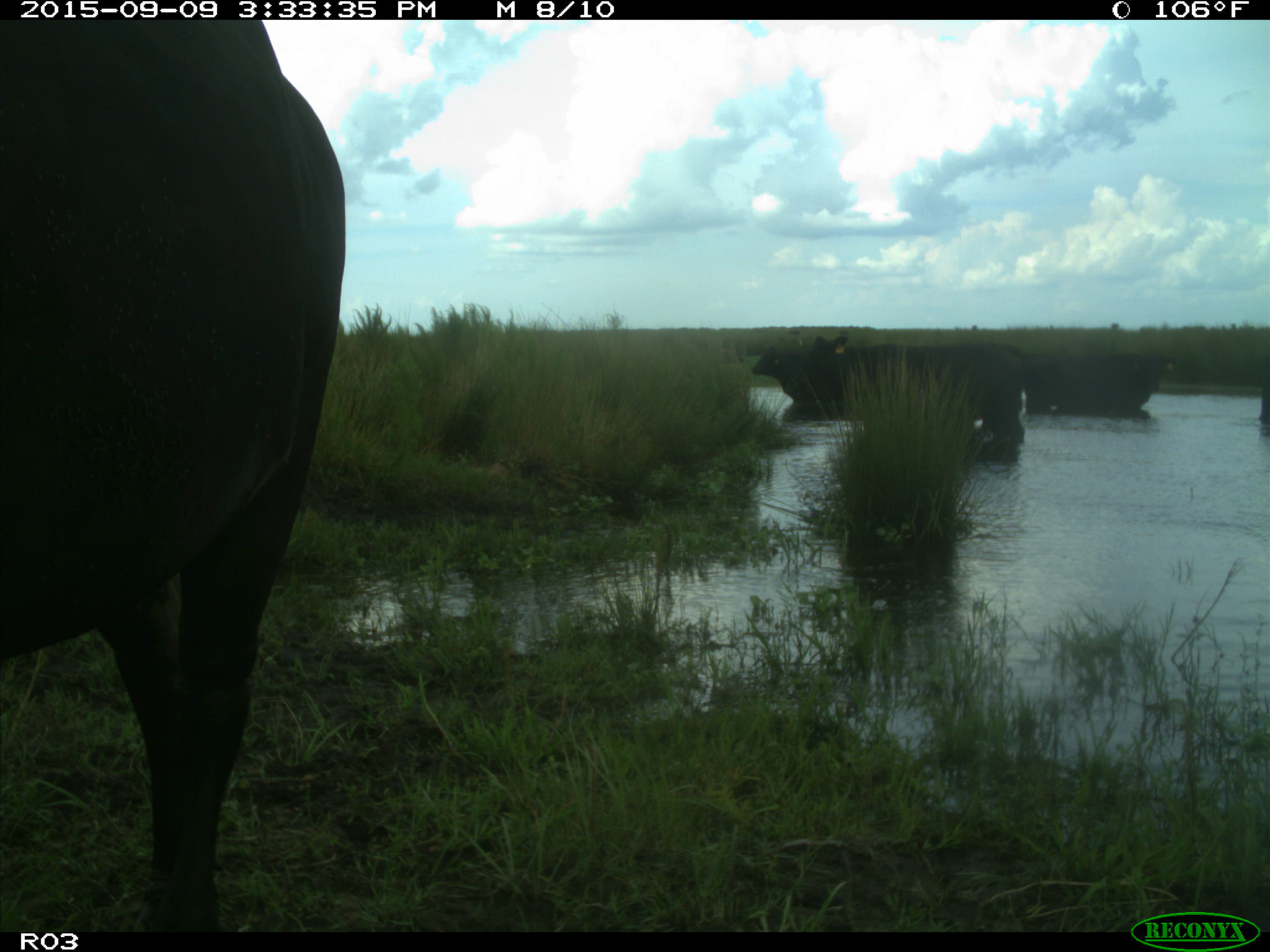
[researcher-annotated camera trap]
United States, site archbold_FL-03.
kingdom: Animalia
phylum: Chordata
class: Mammalia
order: Artiodactyla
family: Bovidae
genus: Bos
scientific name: Bos taurus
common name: domestic cow